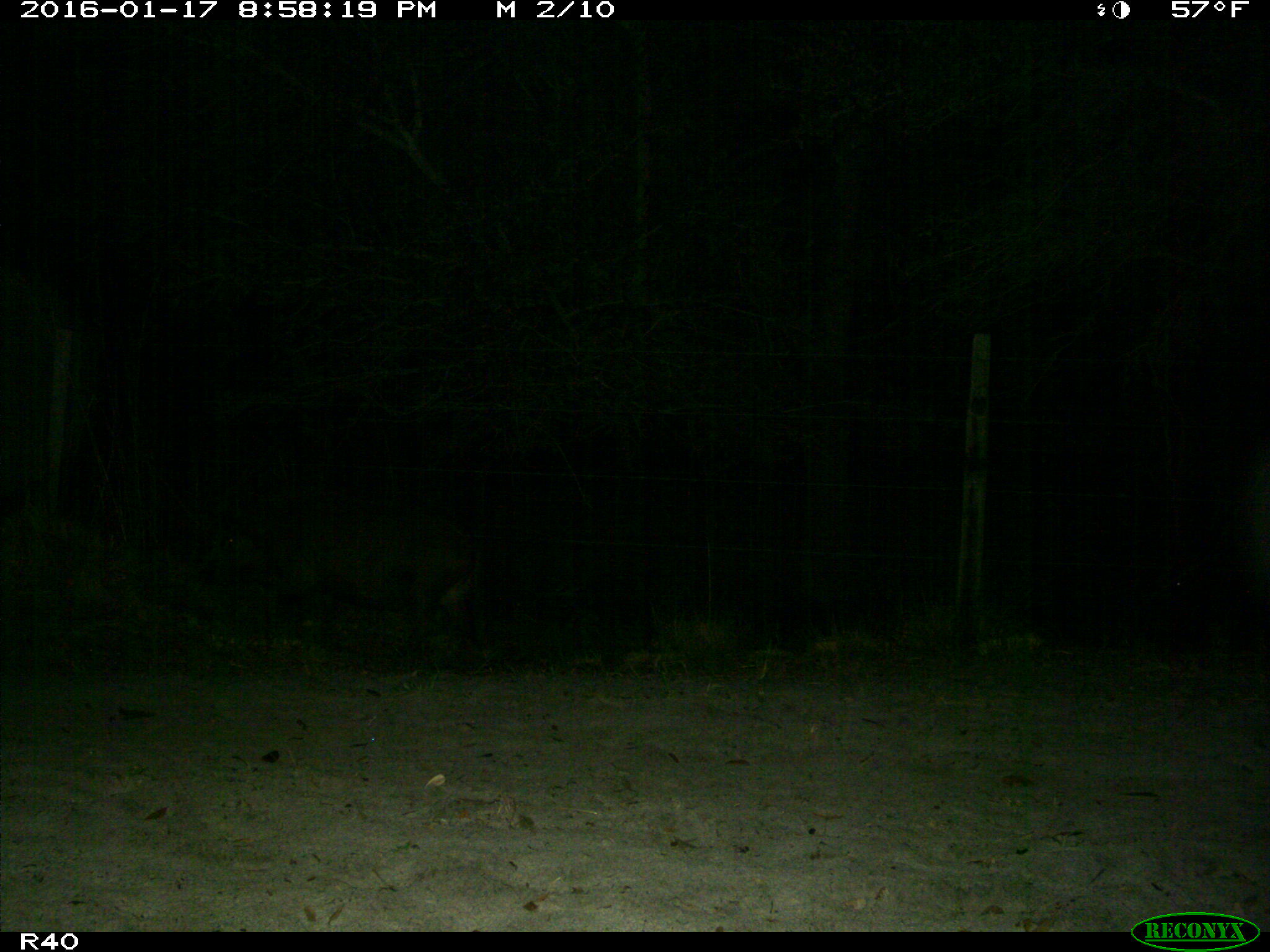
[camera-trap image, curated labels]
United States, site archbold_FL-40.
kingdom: Animalia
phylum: Chordata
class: Mammalia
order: Artiodactyla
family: Suidae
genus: Sus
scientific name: Sus scrofa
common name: wild boar